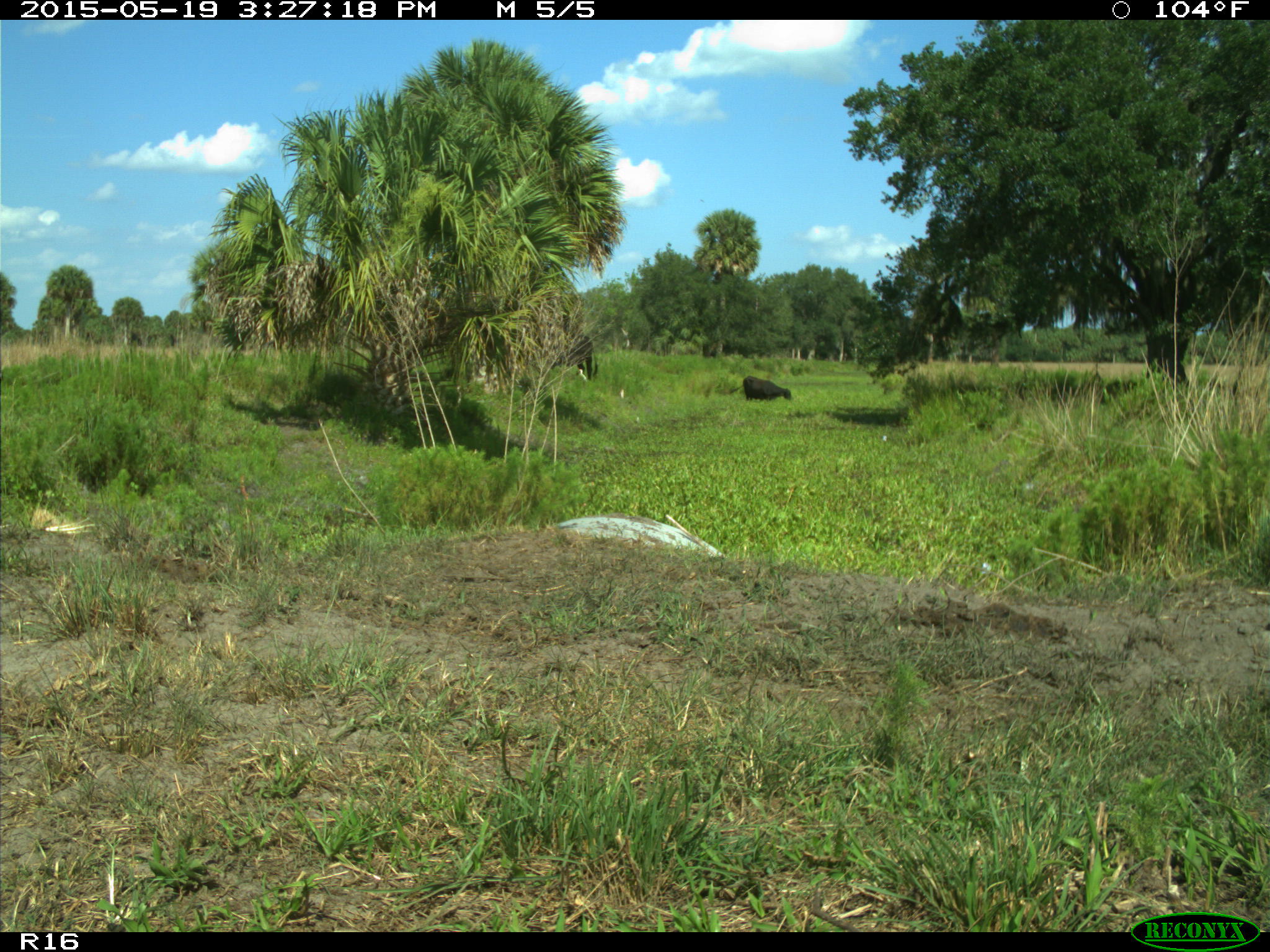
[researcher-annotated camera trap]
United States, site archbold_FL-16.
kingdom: Animalia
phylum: Chordata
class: Mammalia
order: Artiodactyla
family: Bovidae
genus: Bos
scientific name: Bos taurus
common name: domestic cow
Bos taurus (domestic cow).